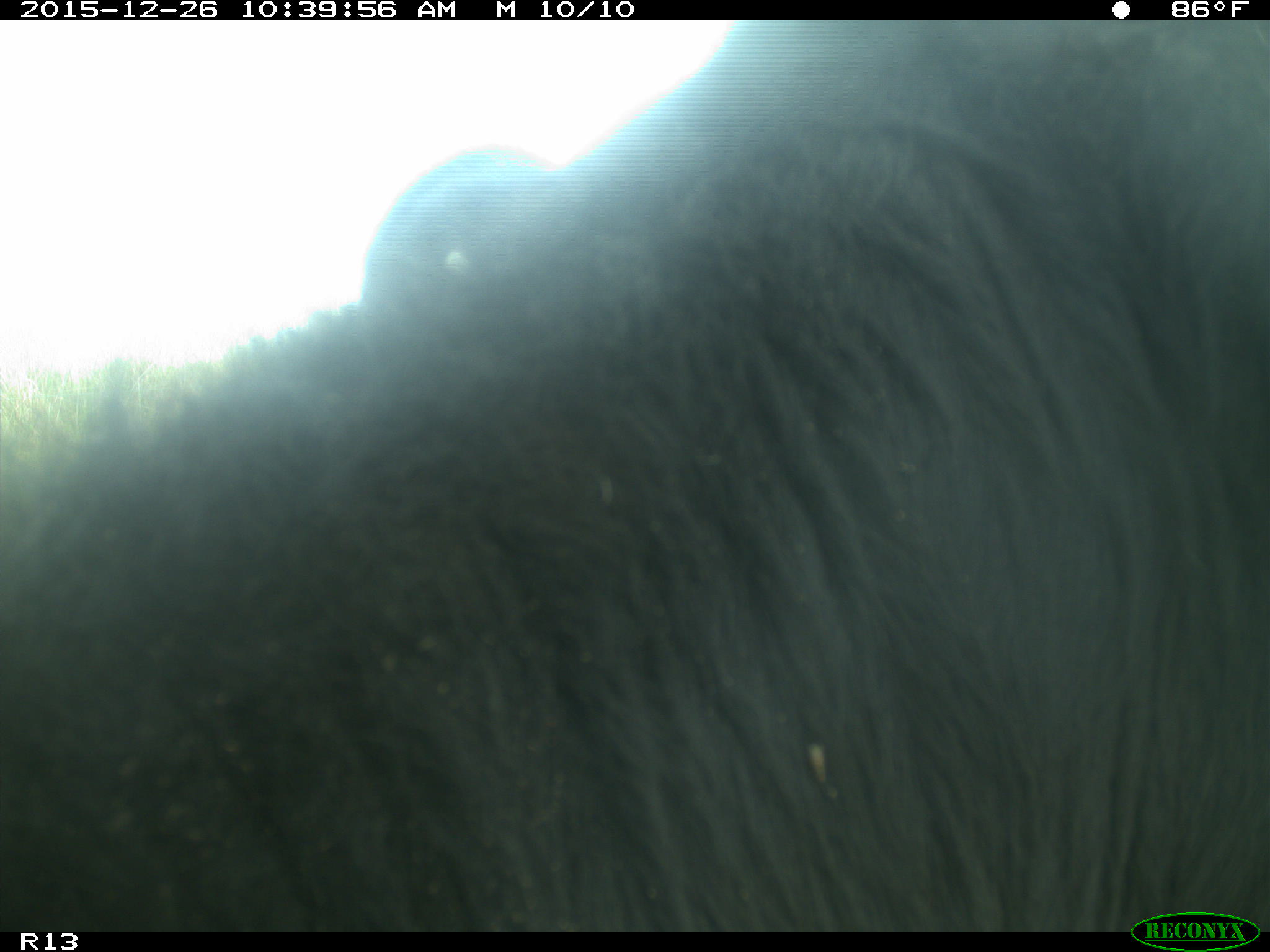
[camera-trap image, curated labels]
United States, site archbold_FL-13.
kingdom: Animalia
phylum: Chordata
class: Mammalia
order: Artiodactyla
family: Bovidae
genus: Bos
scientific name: Bos taurus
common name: domestic cow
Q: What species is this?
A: Bos taurus (domestic cow).